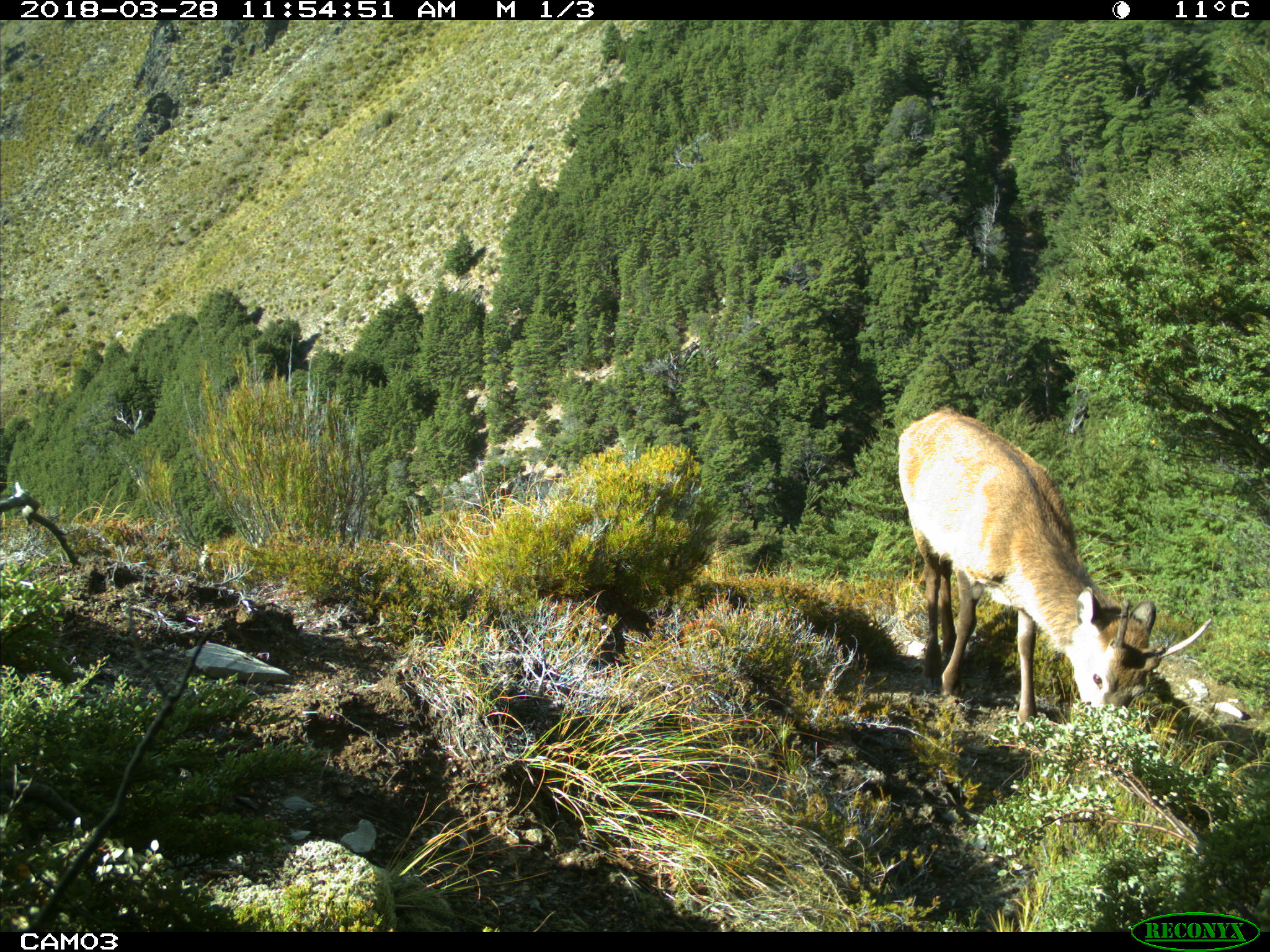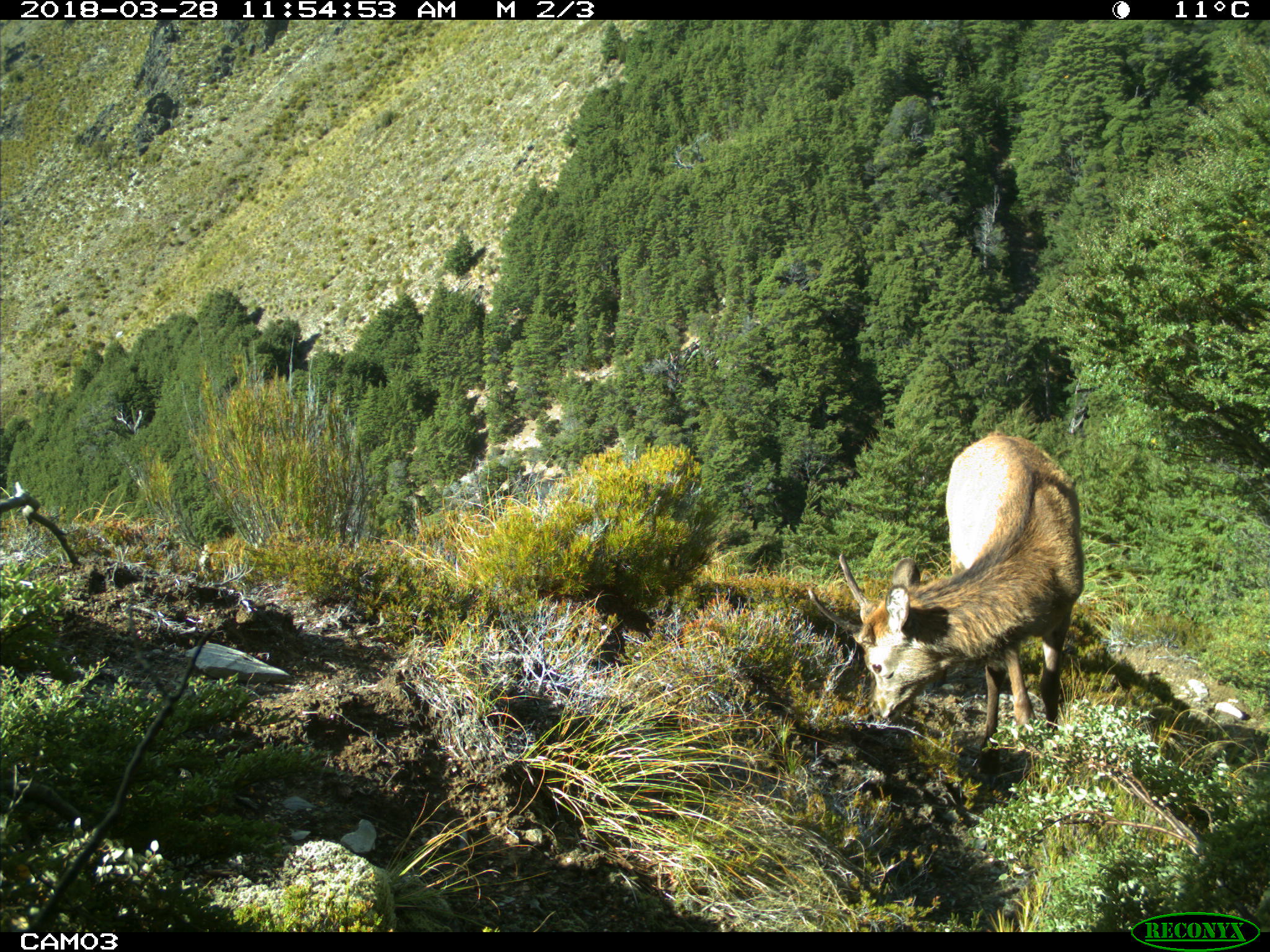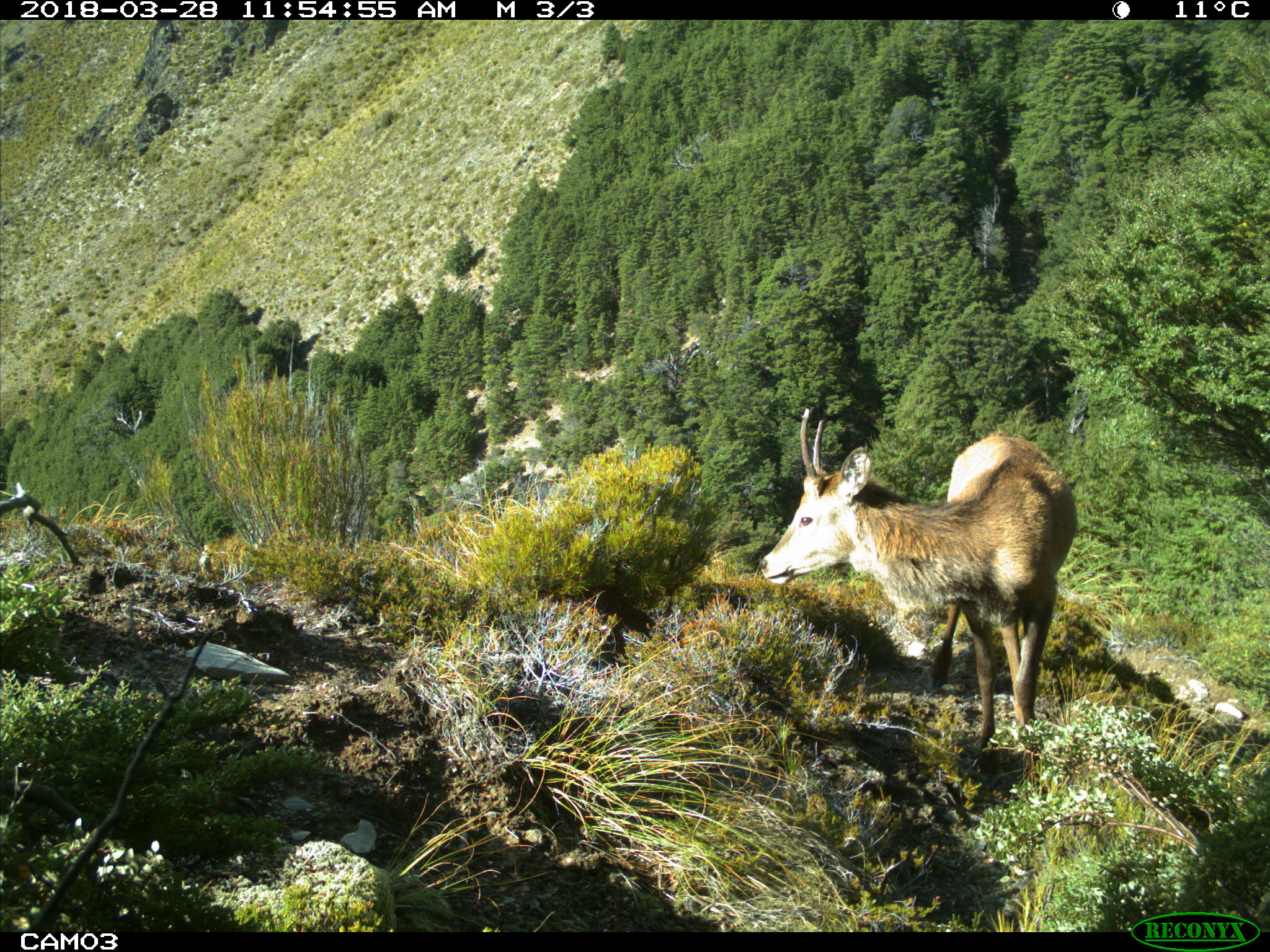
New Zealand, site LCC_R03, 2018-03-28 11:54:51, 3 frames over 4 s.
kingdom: Animalia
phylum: Chordata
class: Mammalia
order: Artiodactyla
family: Cervidae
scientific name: Cervidae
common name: deer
Deer (Cervidae).